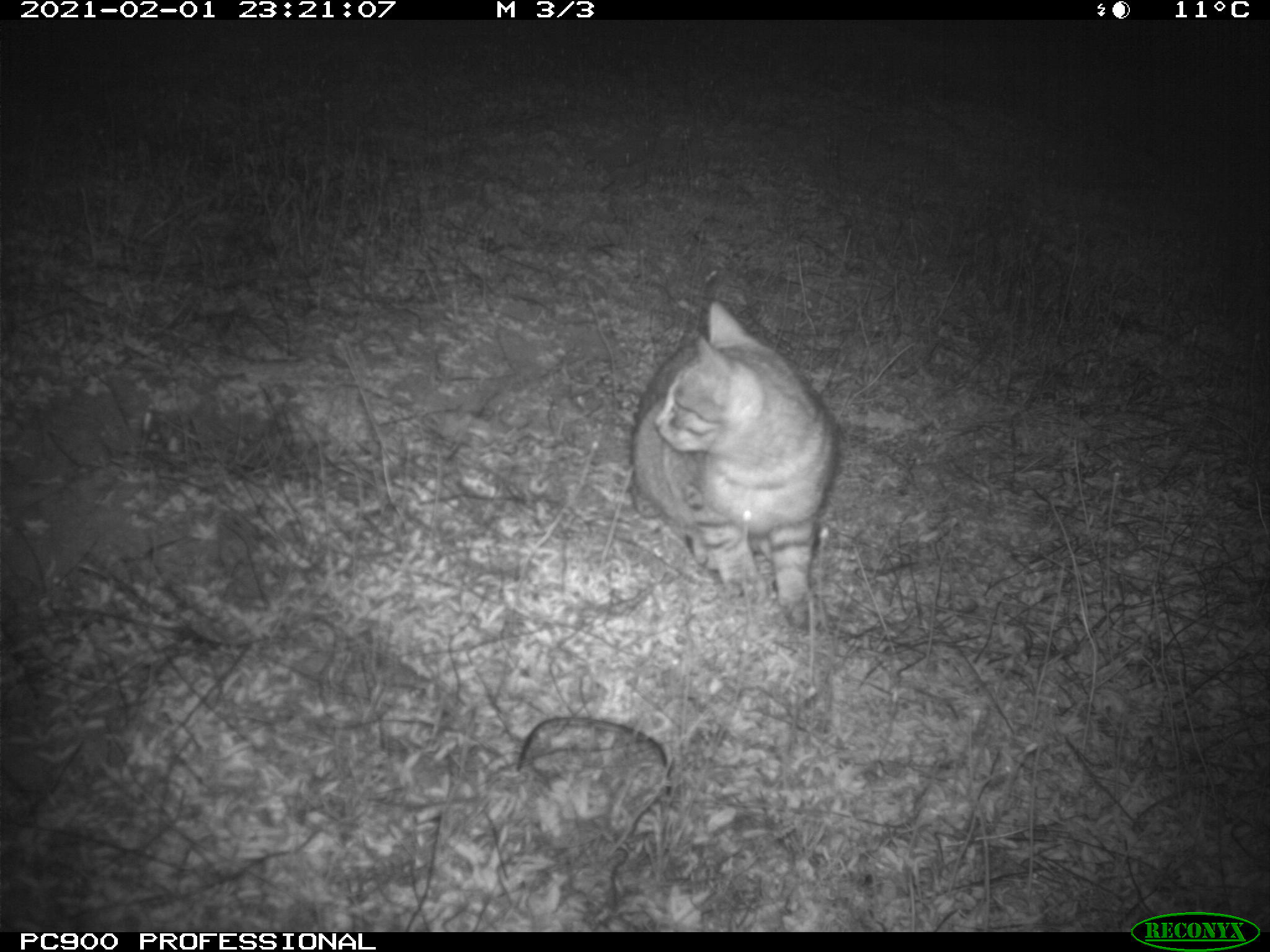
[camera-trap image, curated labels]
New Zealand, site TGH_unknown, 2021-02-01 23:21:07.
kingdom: Animalia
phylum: Chordata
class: Mammalia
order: Carnivora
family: Felidae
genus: Felis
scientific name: Felis catus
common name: domestic cat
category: cat